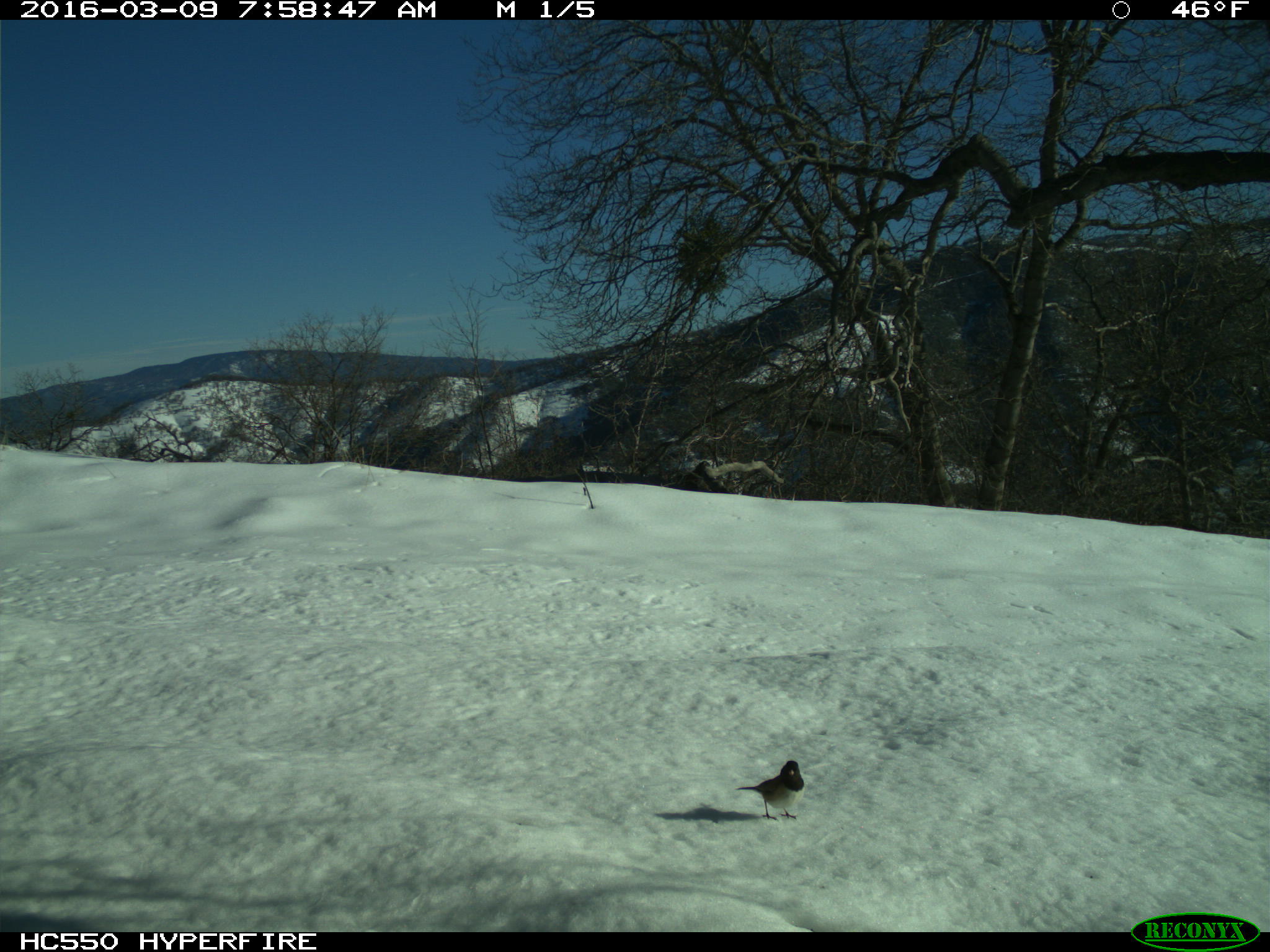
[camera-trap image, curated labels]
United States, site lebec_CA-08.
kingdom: Animalia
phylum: Chordata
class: Aves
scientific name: Aves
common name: birds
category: unidentified bird